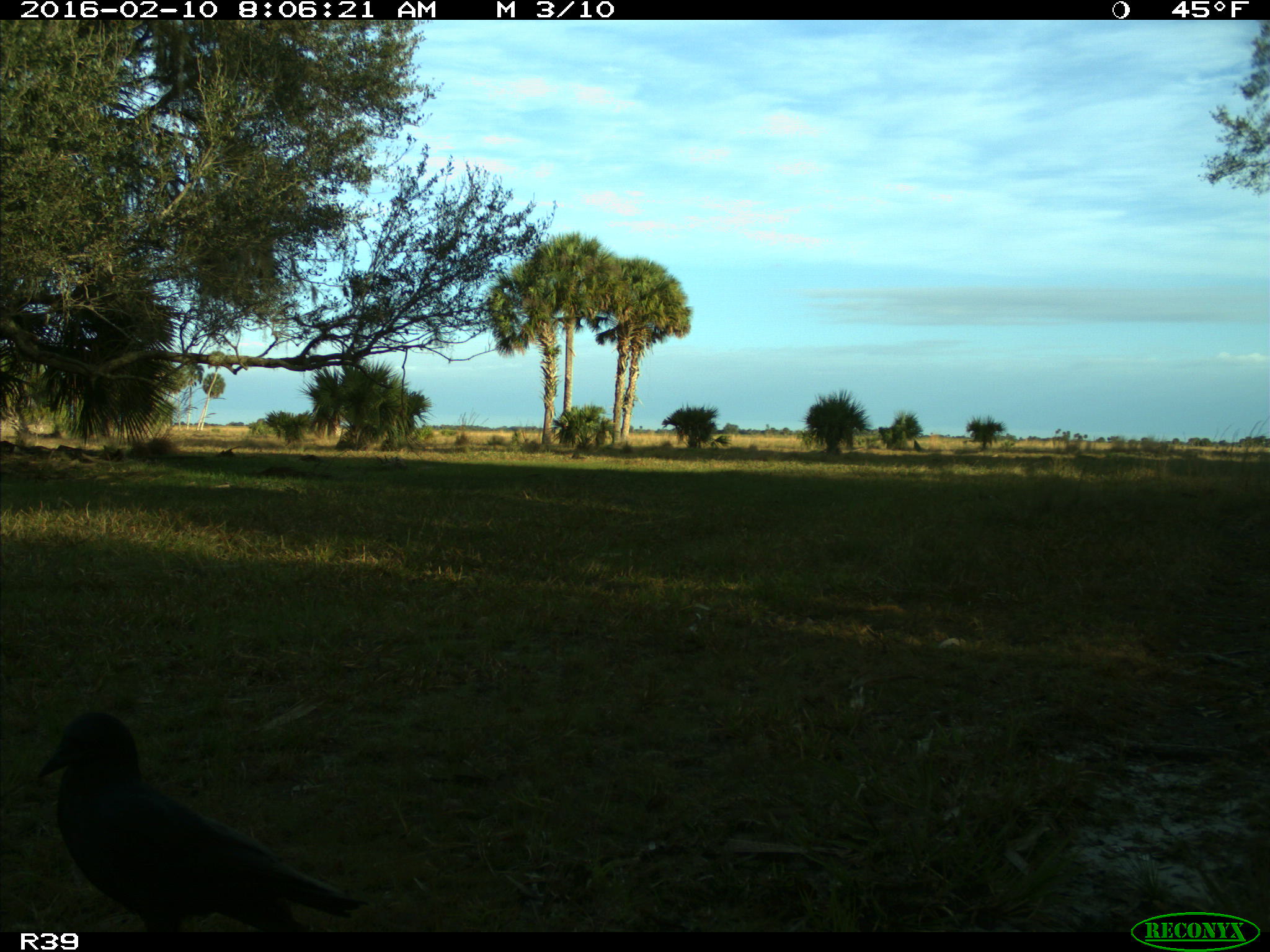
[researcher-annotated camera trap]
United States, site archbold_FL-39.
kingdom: Animalia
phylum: Chordata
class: Aves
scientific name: Aves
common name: birds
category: unidentified bird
Unidentified bird (birds) (Aves).